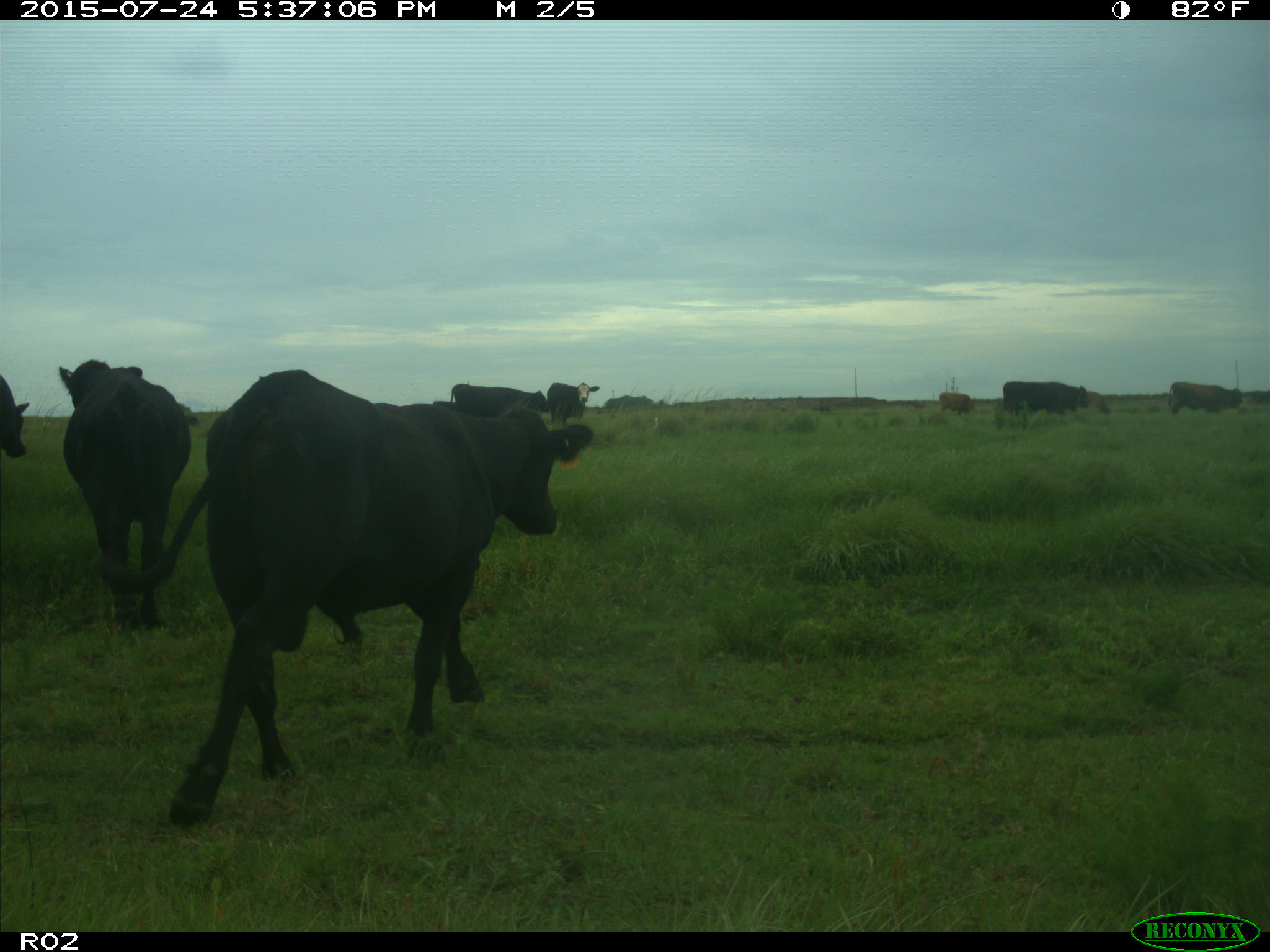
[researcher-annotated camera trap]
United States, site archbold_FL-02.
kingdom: Animalia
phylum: Chordata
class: Mammalia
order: Artiodactyla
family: Bovidae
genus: Bos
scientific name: Bos taurus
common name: domestic cow